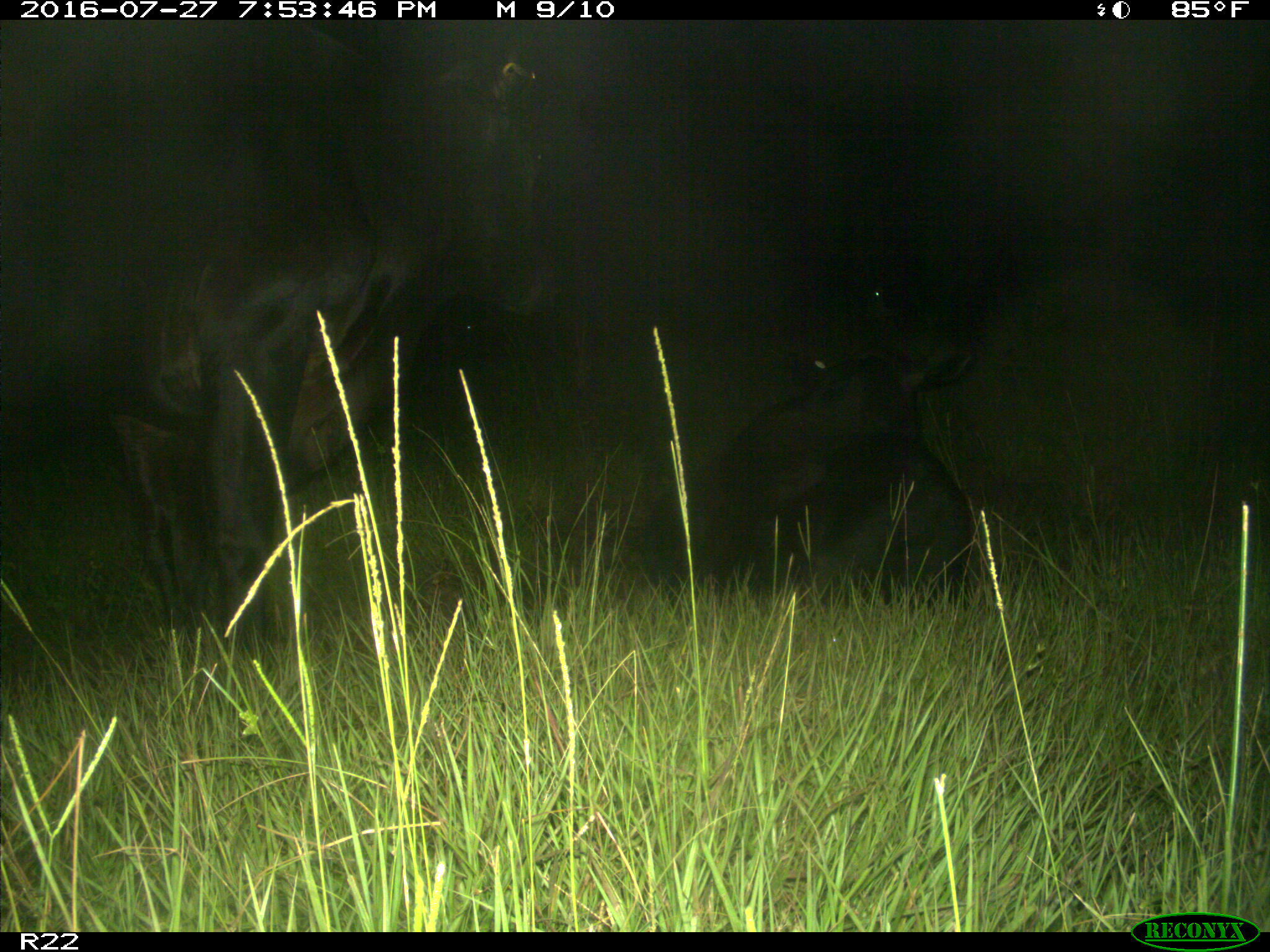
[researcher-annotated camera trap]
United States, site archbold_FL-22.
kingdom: Animalia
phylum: Chordata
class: Mammalia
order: Artiodactyla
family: Bovidae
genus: Bos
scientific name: Bos taurus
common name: domestic cow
Bos taurus (domestic cow).